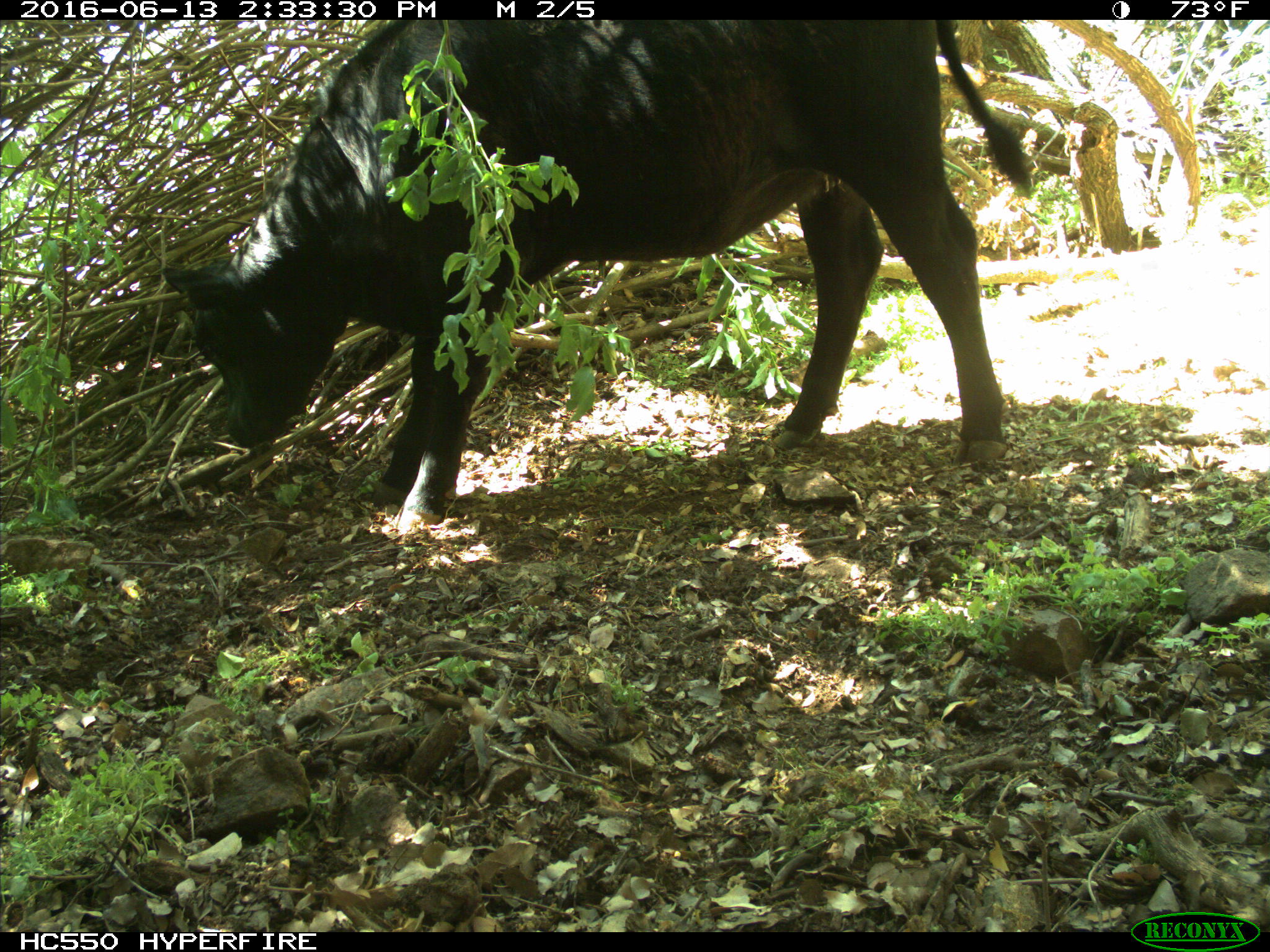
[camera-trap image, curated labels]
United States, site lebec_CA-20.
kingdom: Animalia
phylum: Chordata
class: Mammalia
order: Artiodactyla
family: Bovidae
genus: Bos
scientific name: Bos taurus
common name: domestic cow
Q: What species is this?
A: Bos taurus (domestic cow).